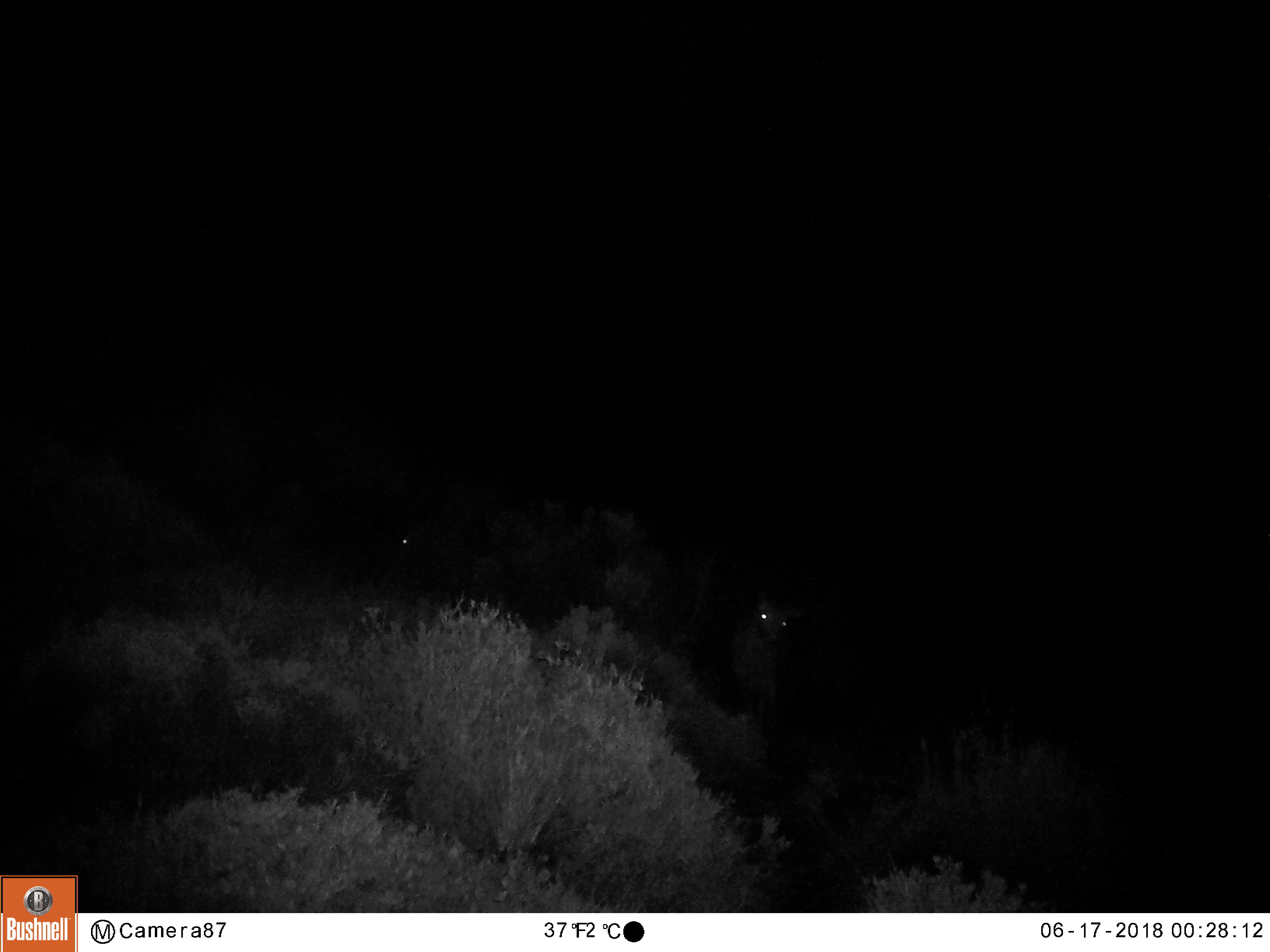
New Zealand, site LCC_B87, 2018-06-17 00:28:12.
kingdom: Animalia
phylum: Chordata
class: Mammalia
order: Artiodactyla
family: Cervidae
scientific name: Cervidae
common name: deer